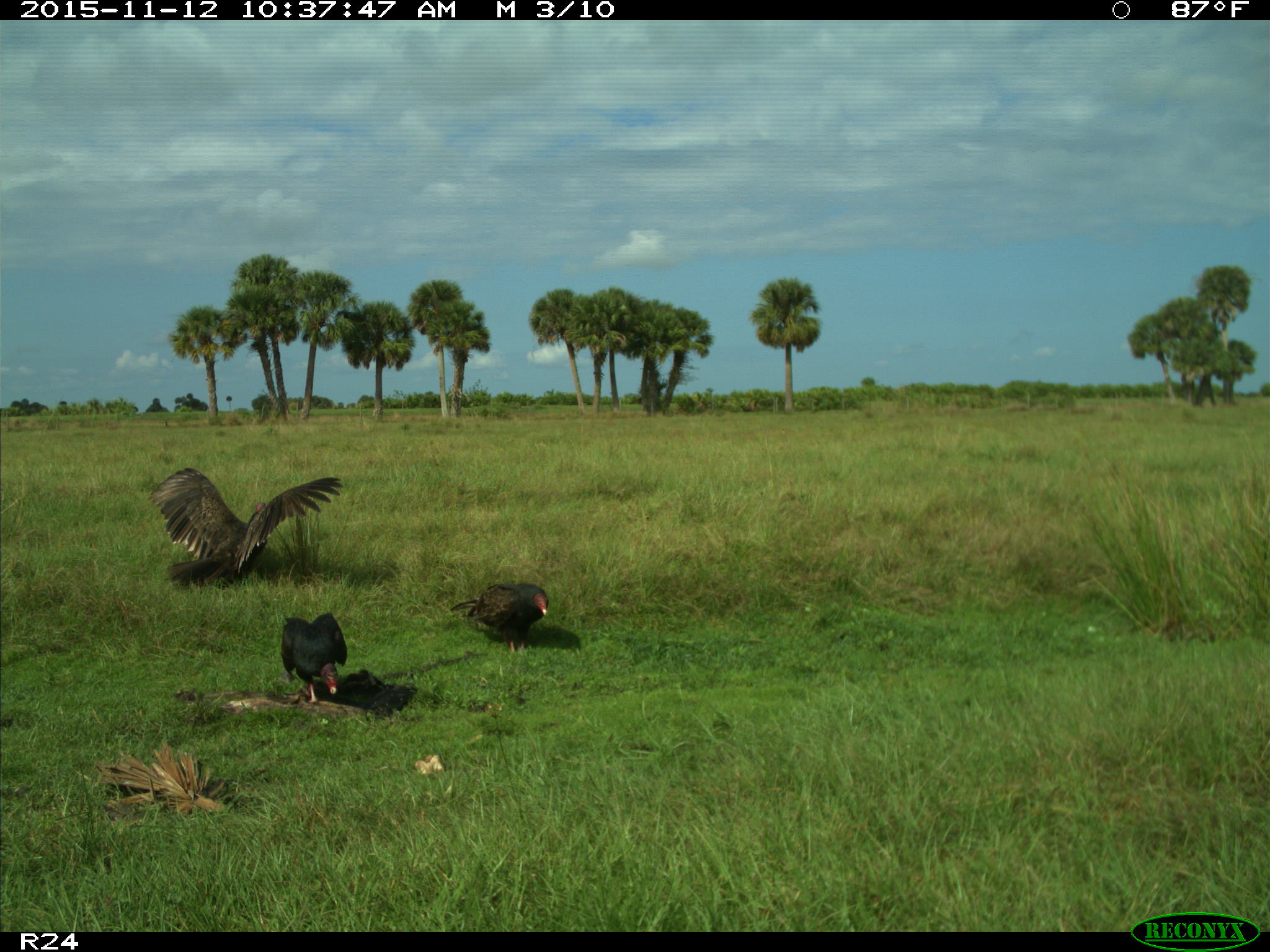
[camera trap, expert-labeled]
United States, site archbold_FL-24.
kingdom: Animalia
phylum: Chordata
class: Aves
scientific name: Aves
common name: birds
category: unidentified bird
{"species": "unidentified bird (birds) (Aves)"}